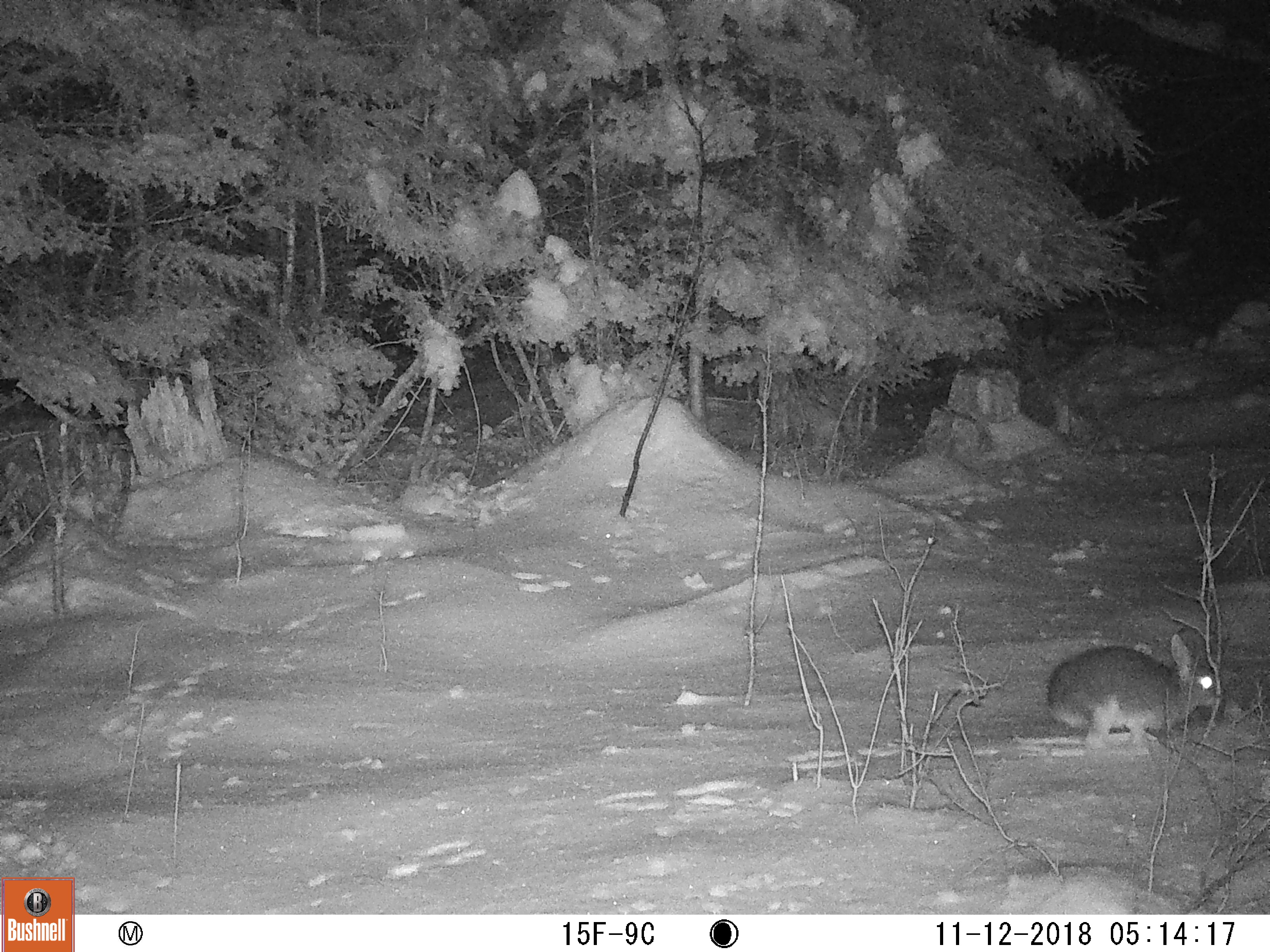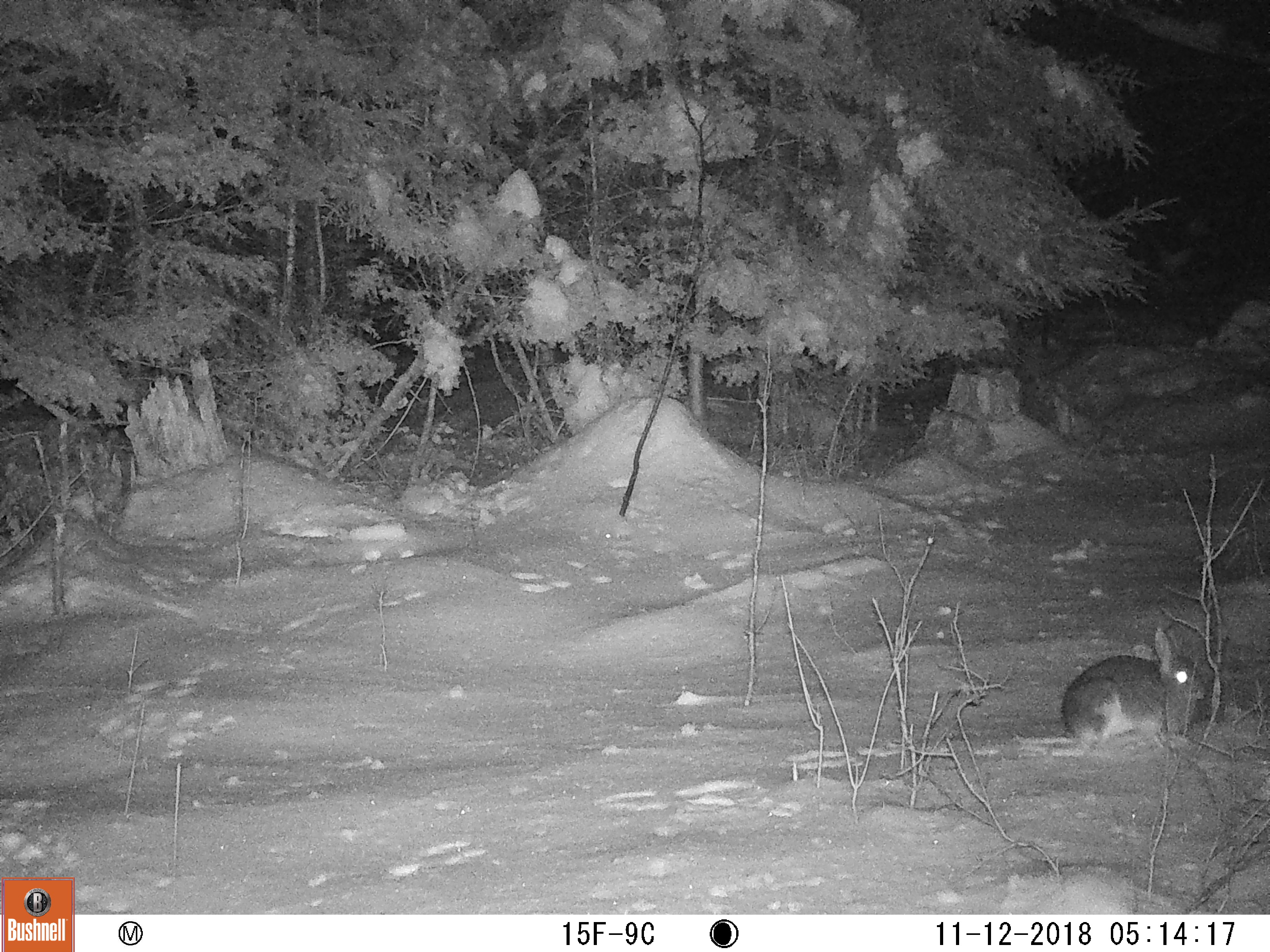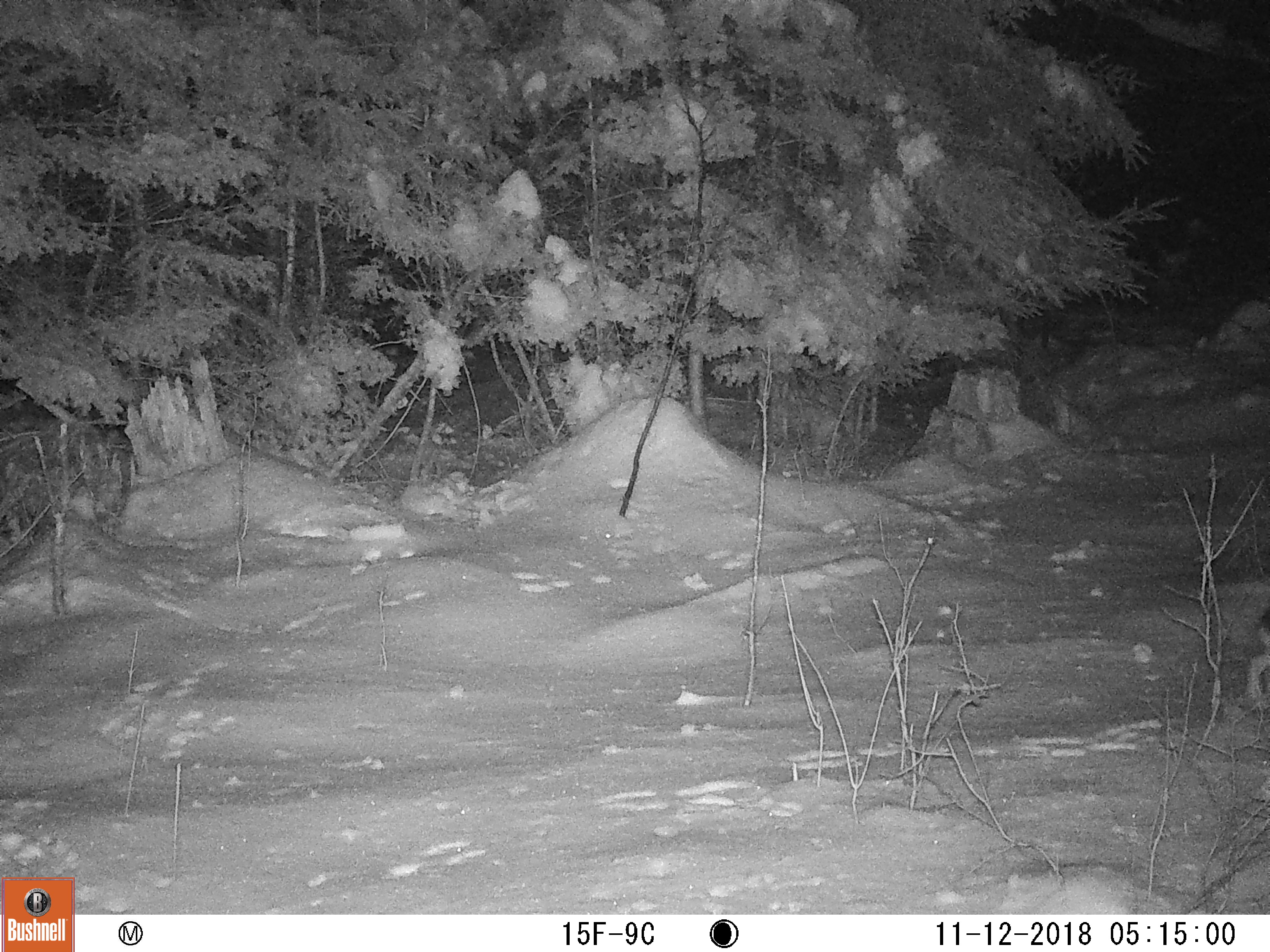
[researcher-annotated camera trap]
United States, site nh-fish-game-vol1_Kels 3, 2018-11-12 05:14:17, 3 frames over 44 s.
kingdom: Animalia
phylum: Chordata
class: Mammalia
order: Lagomorpha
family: Leporidae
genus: Lepus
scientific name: Lepus americanus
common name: snowshoe hare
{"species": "snowshoe hare (Lepus americanus)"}